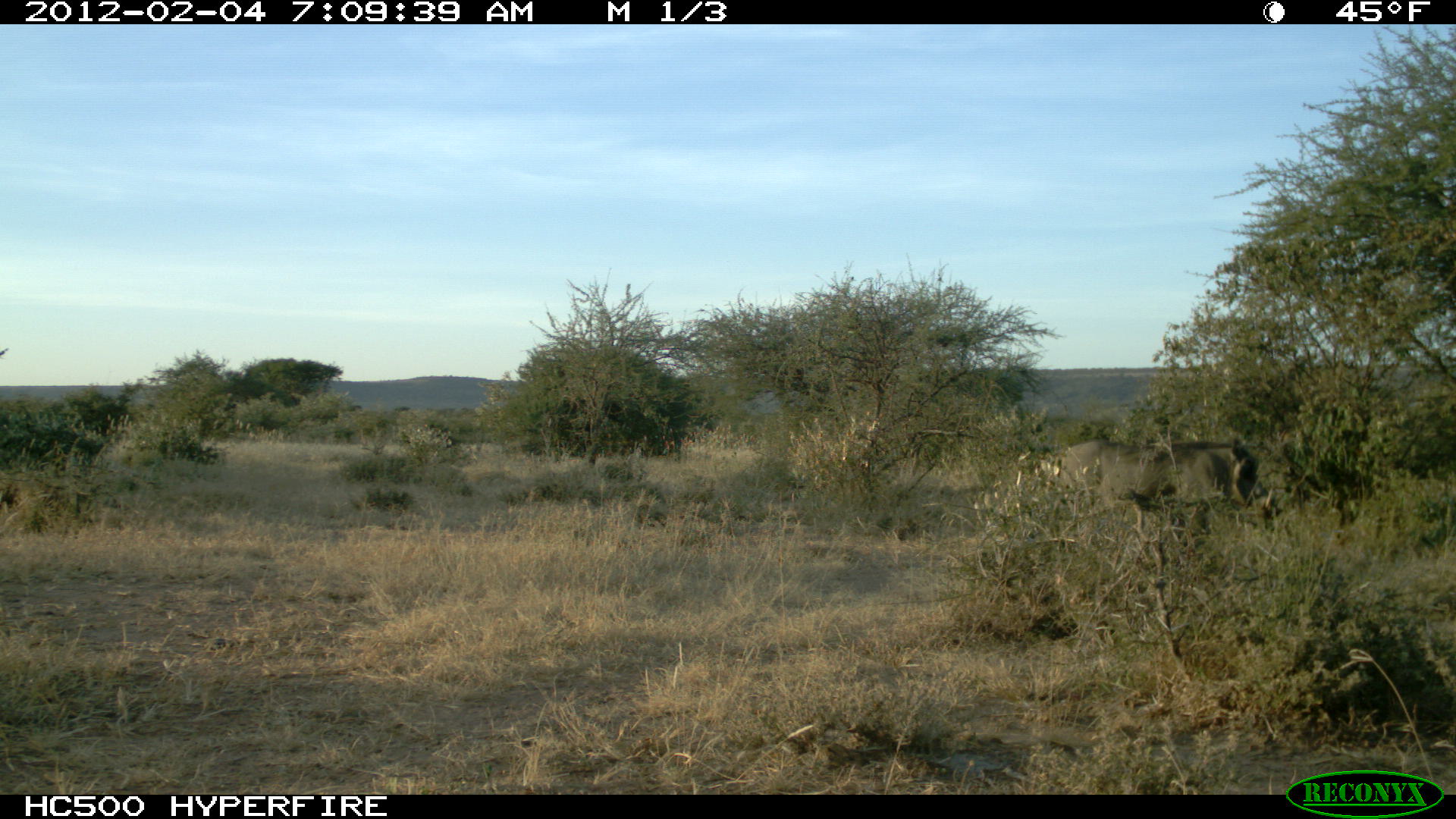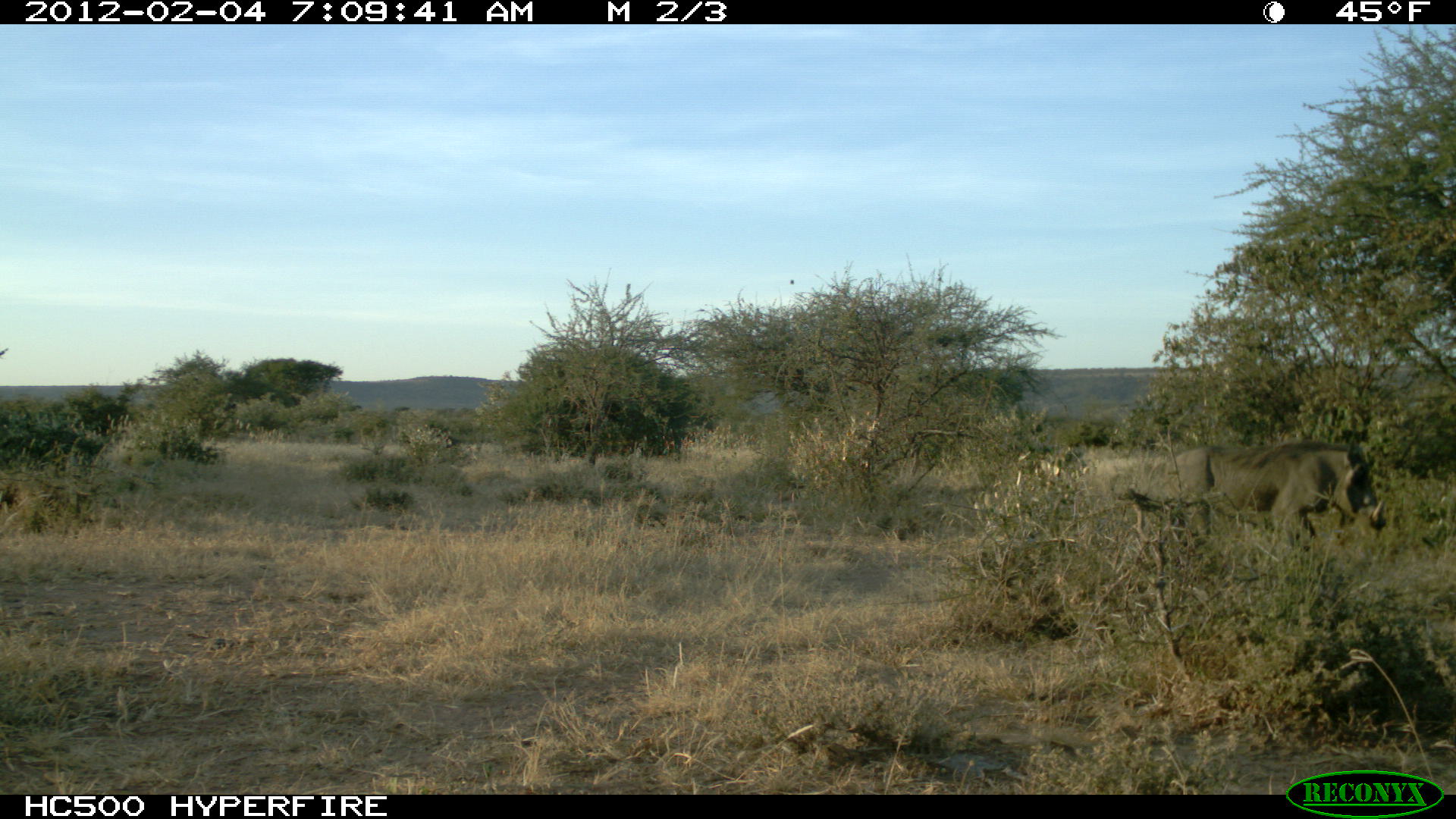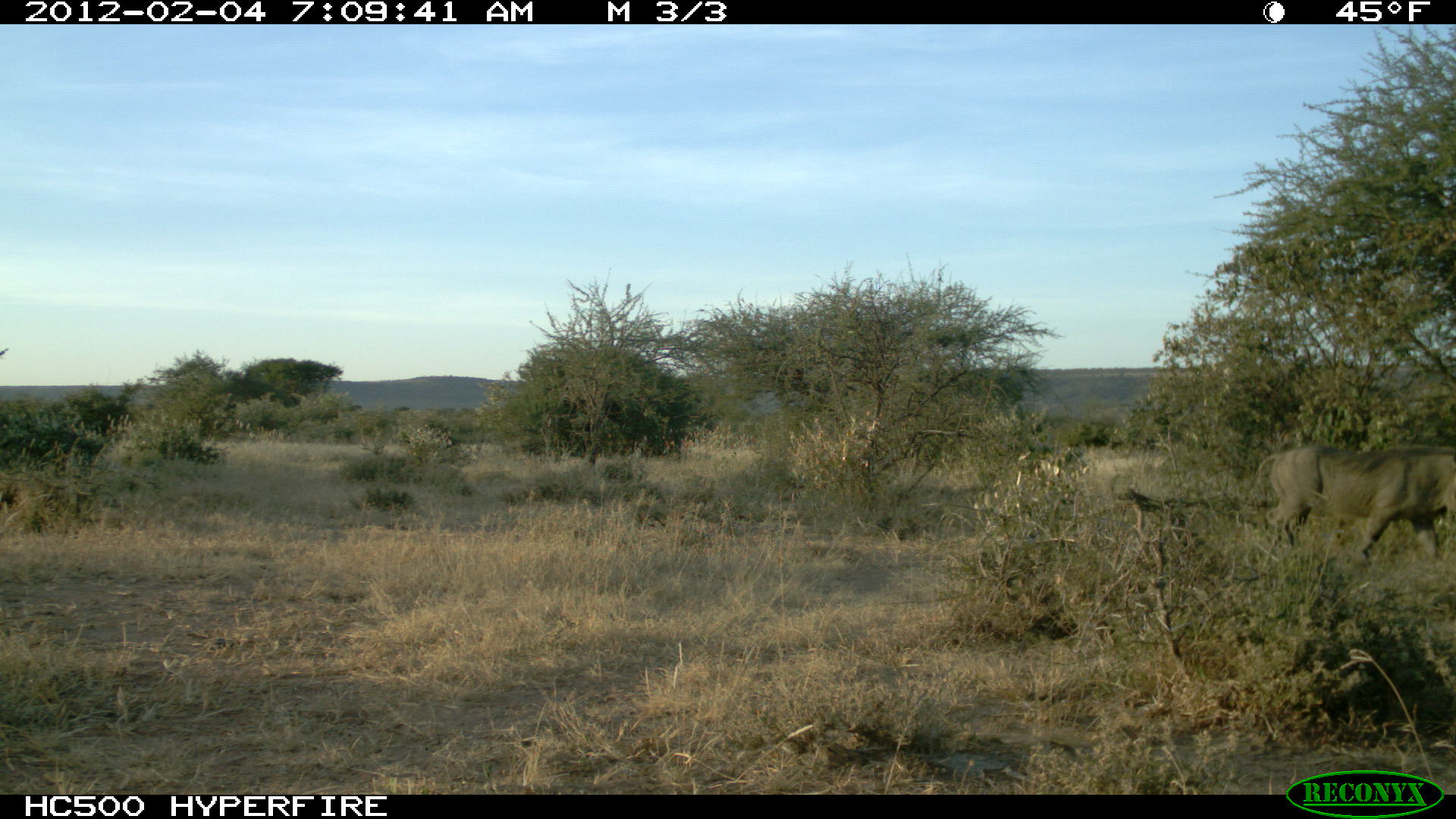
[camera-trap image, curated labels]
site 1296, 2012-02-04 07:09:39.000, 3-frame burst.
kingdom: Animalia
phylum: Chordata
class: Mammalia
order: Artiodactyla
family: Suidae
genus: Phacochoerus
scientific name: Phacochoerus africanus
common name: common warthog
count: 1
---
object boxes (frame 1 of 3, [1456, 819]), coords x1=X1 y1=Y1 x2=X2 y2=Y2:
phacochoerus africanus: x1=1057 y1=438 x2=1282 y2=553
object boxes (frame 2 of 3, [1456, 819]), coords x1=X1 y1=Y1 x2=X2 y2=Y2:
phacochoerus africanus: x1=1166 y1=440 x2=1386 y2=560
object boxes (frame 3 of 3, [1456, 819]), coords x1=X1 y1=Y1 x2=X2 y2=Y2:
phacochoerus africanus: x1=1258 y1=444 x2=1456 y2=568